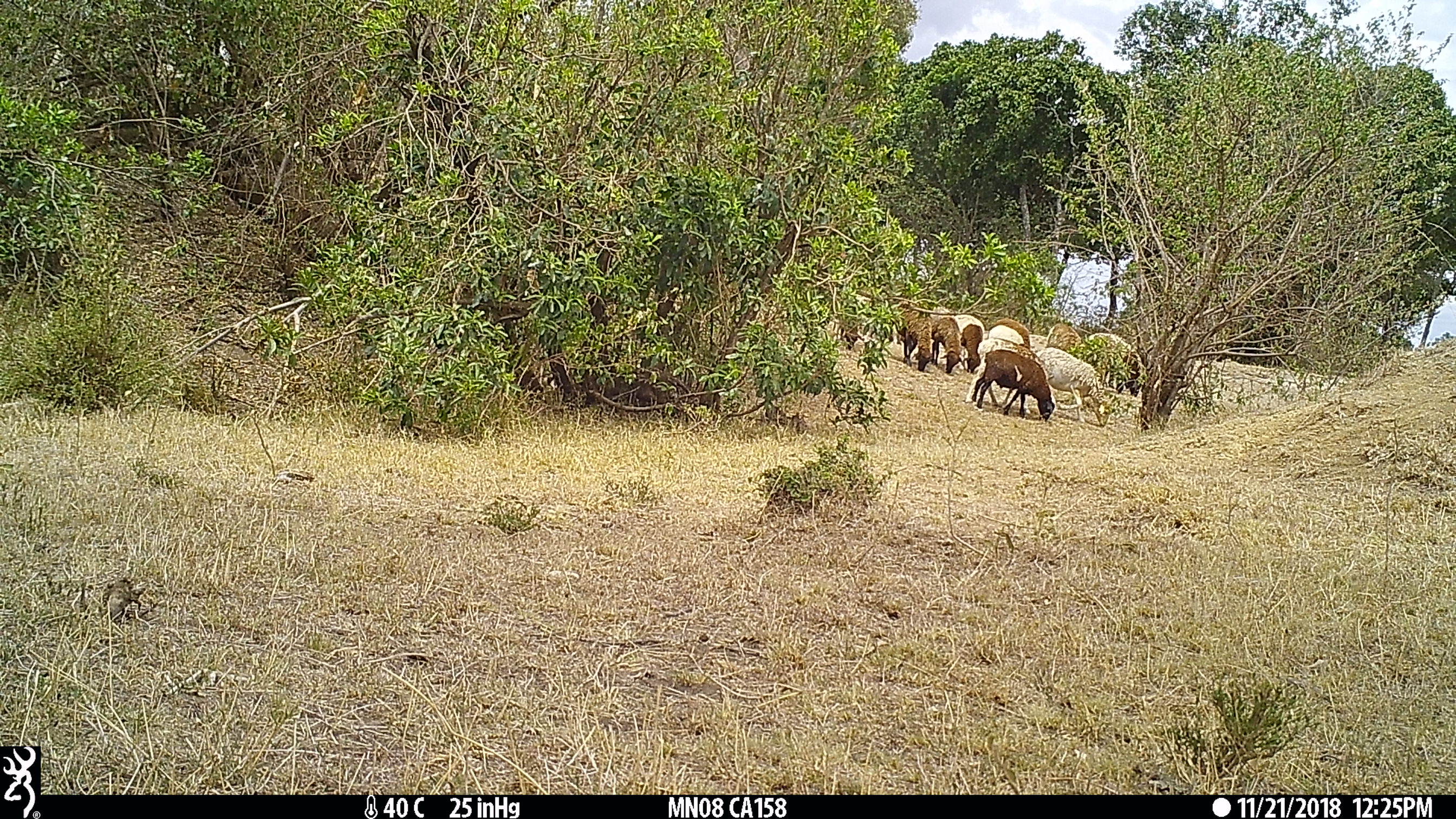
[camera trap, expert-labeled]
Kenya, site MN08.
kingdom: Animalia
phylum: Chordata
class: Mammalia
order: Artiodactyla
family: Bovidae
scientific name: Bovidae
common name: sheep or goat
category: shoat